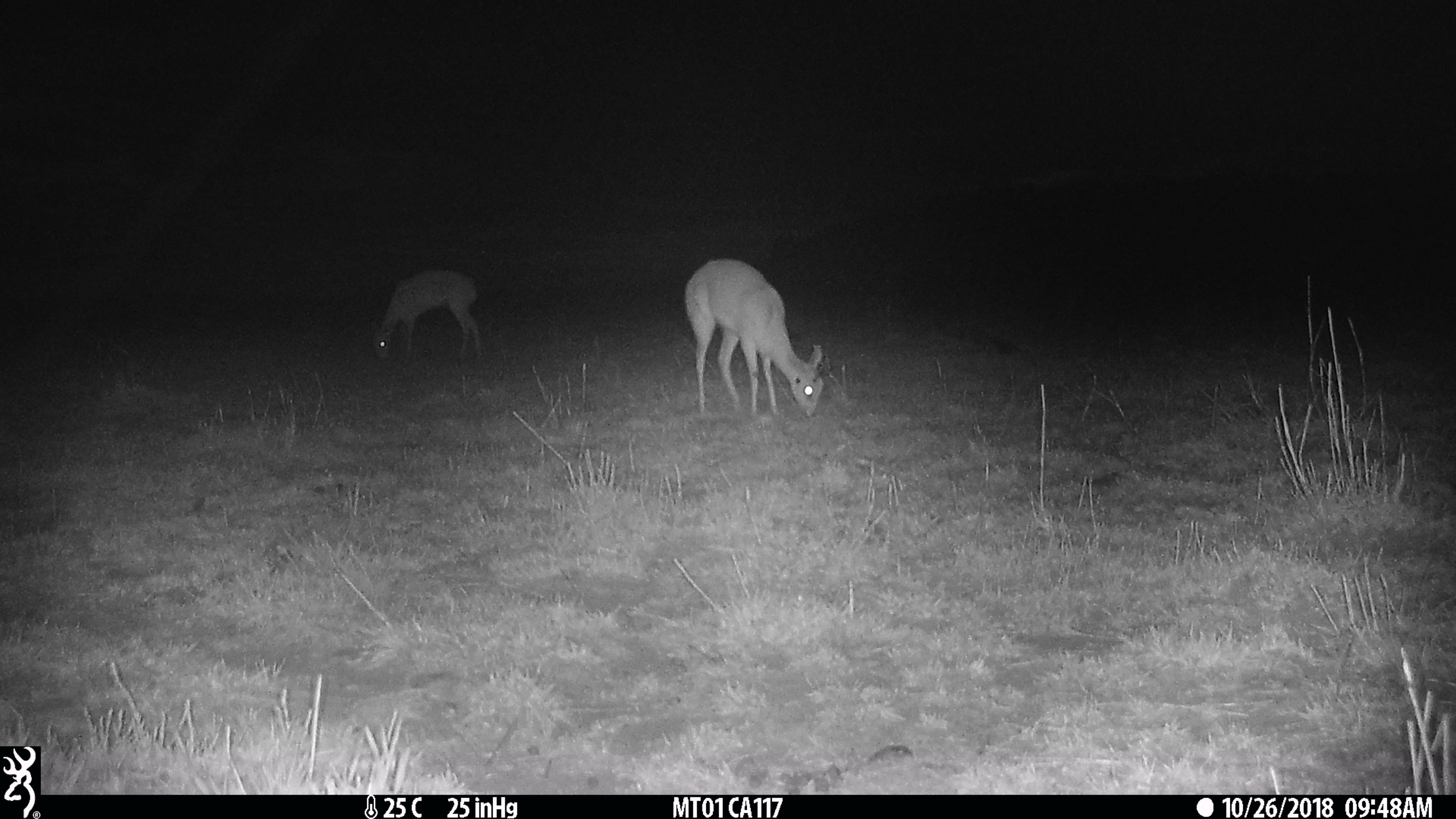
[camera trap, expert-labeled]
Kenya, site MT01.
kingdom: Animalia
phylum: Chordata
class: Mammalia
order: Artiodactyla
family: Bovidae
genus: Ourebia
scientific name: Ourebia ourebi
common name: oribi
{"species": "oribi (Ourebia ourebi)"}